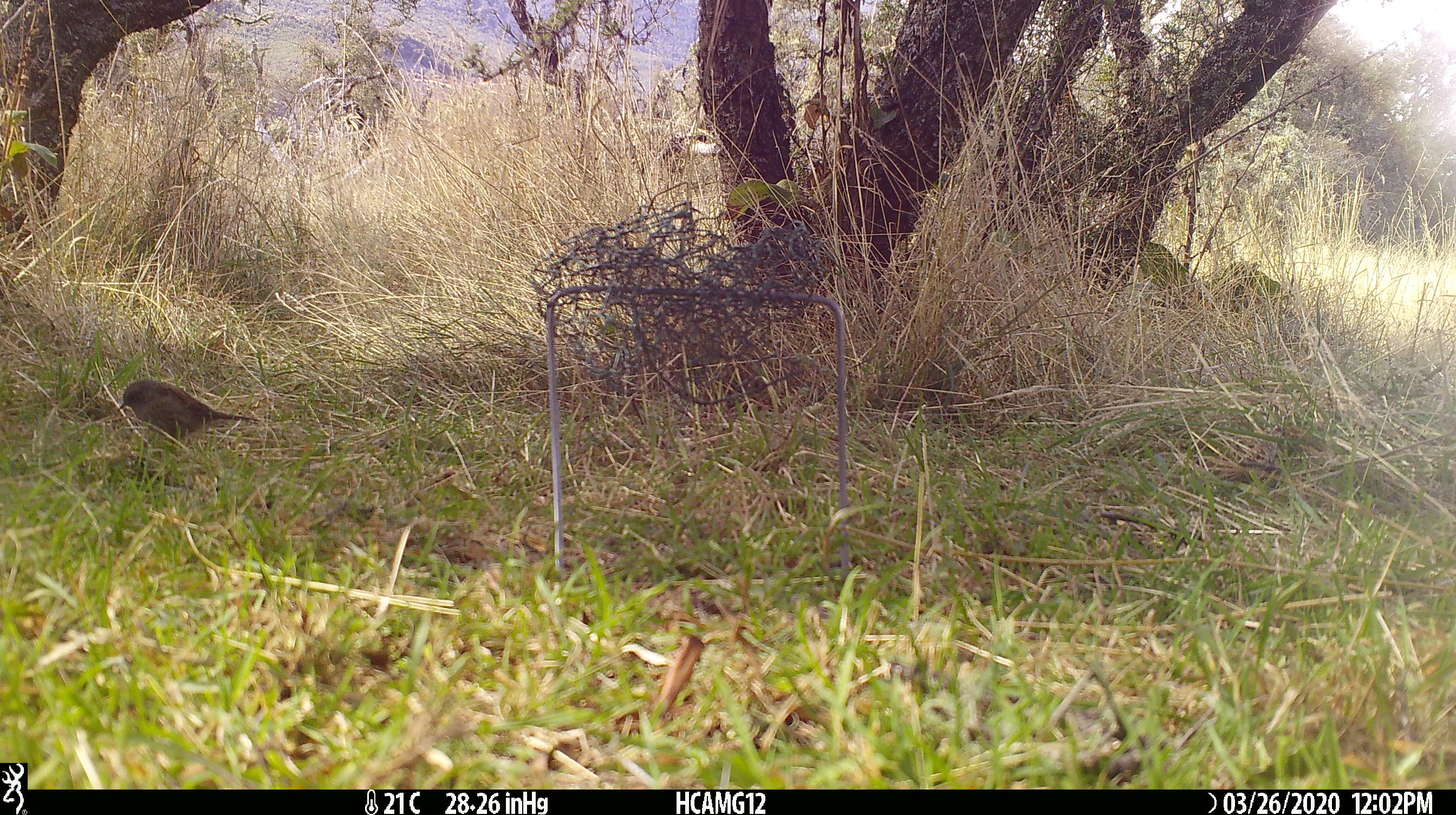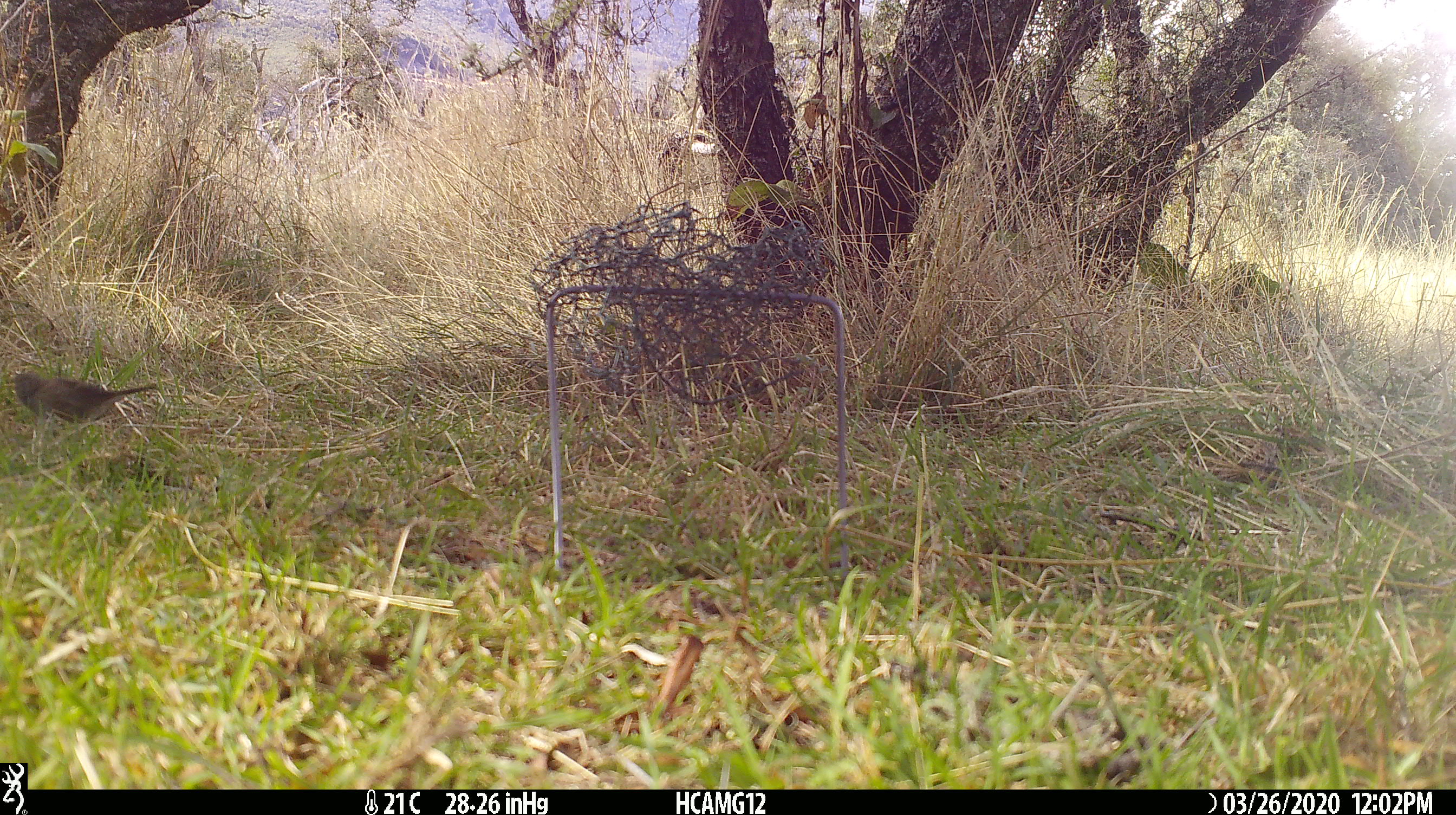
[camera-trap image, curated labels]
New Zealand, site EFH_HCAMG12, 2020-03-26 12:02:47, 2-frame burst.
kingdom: Animalia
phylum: Chordata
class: Aves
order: Passeriformes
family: Prunellidae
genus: Prunella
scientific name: Prunella modularis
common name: dunnock